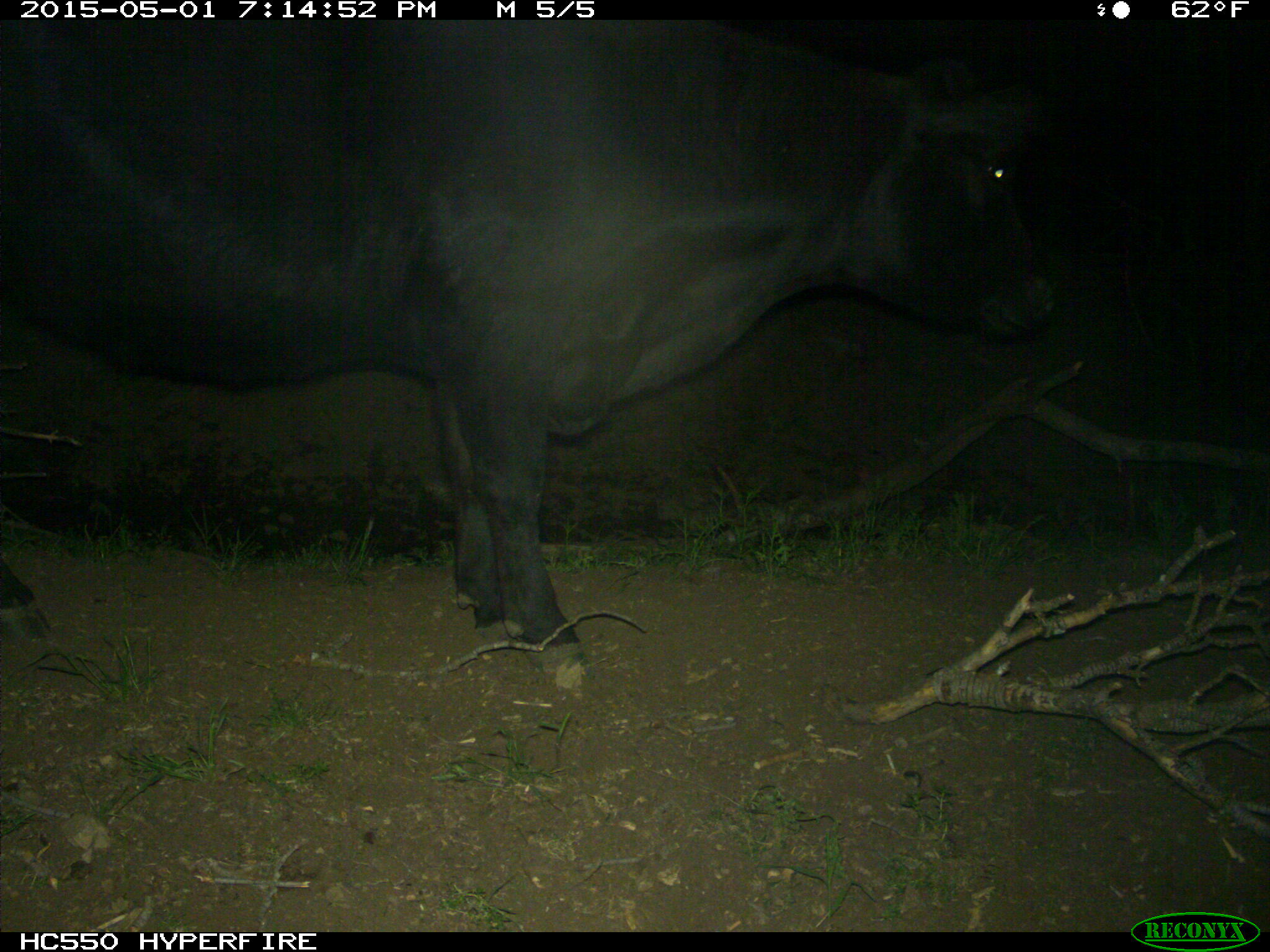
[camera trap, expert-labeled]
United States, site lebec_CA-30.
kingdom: Animalia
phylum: Chordata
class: Mammalia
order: Artiodactyla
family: Bovidae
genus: Bos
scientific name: Bos taurus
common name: domestic cow